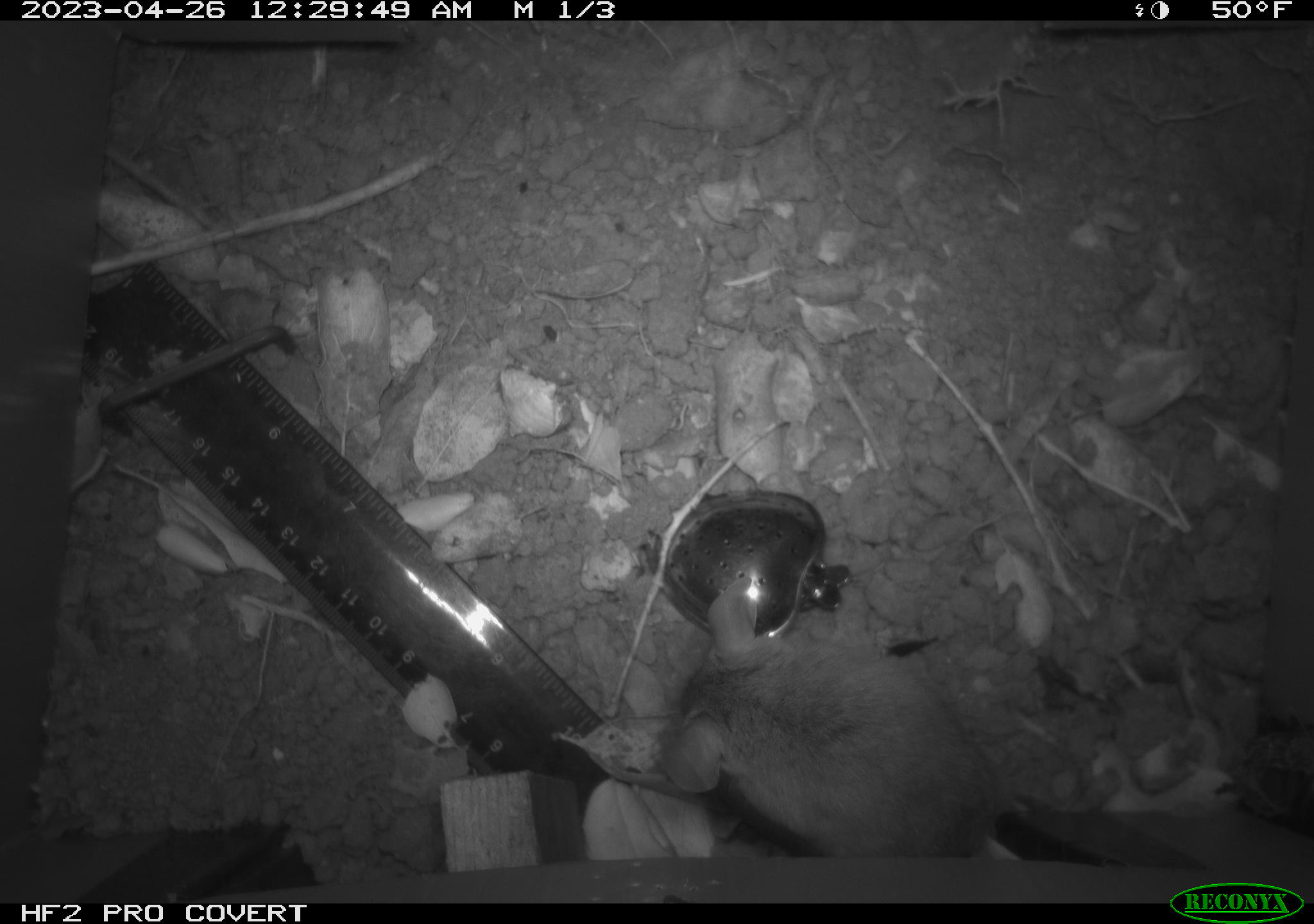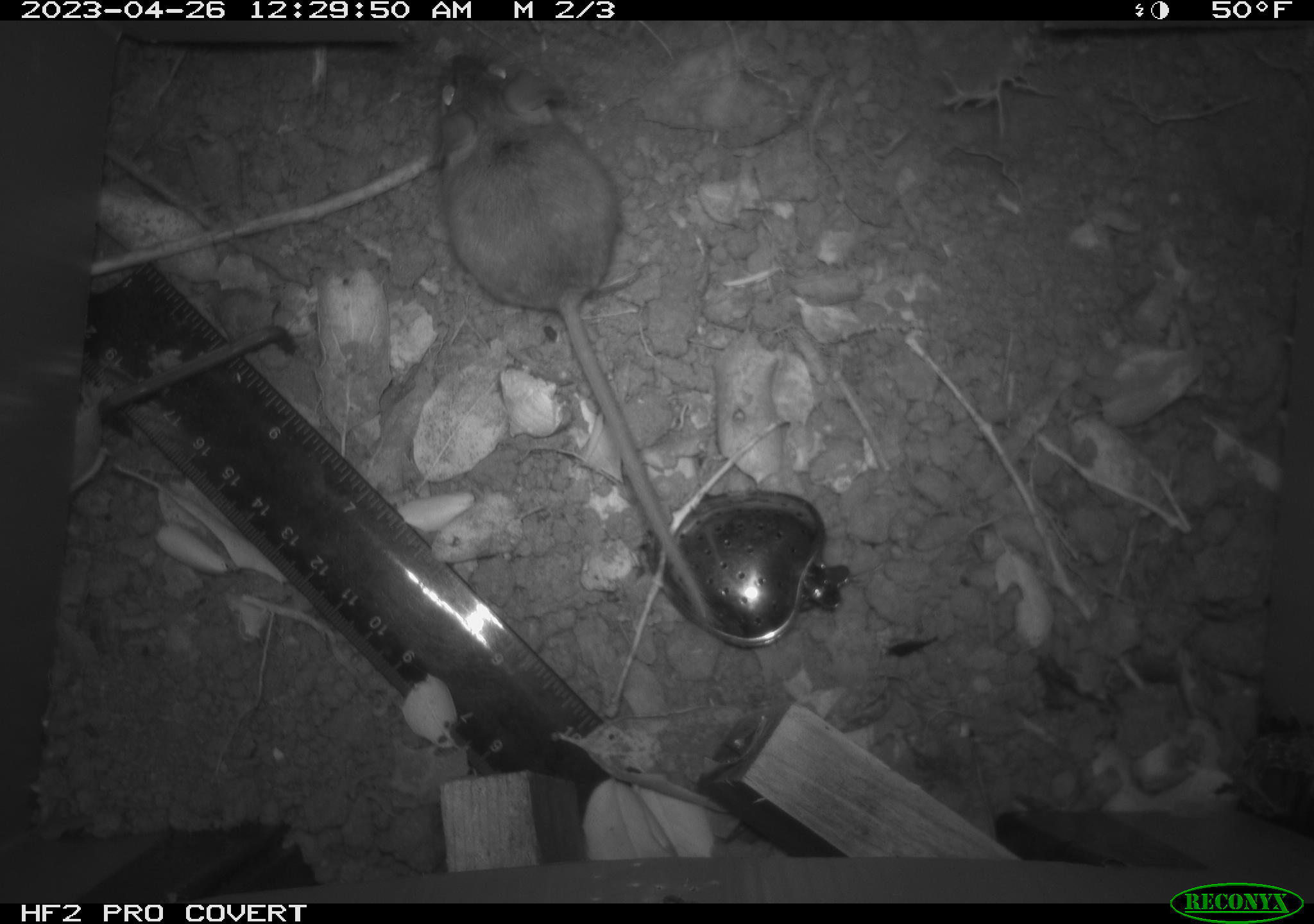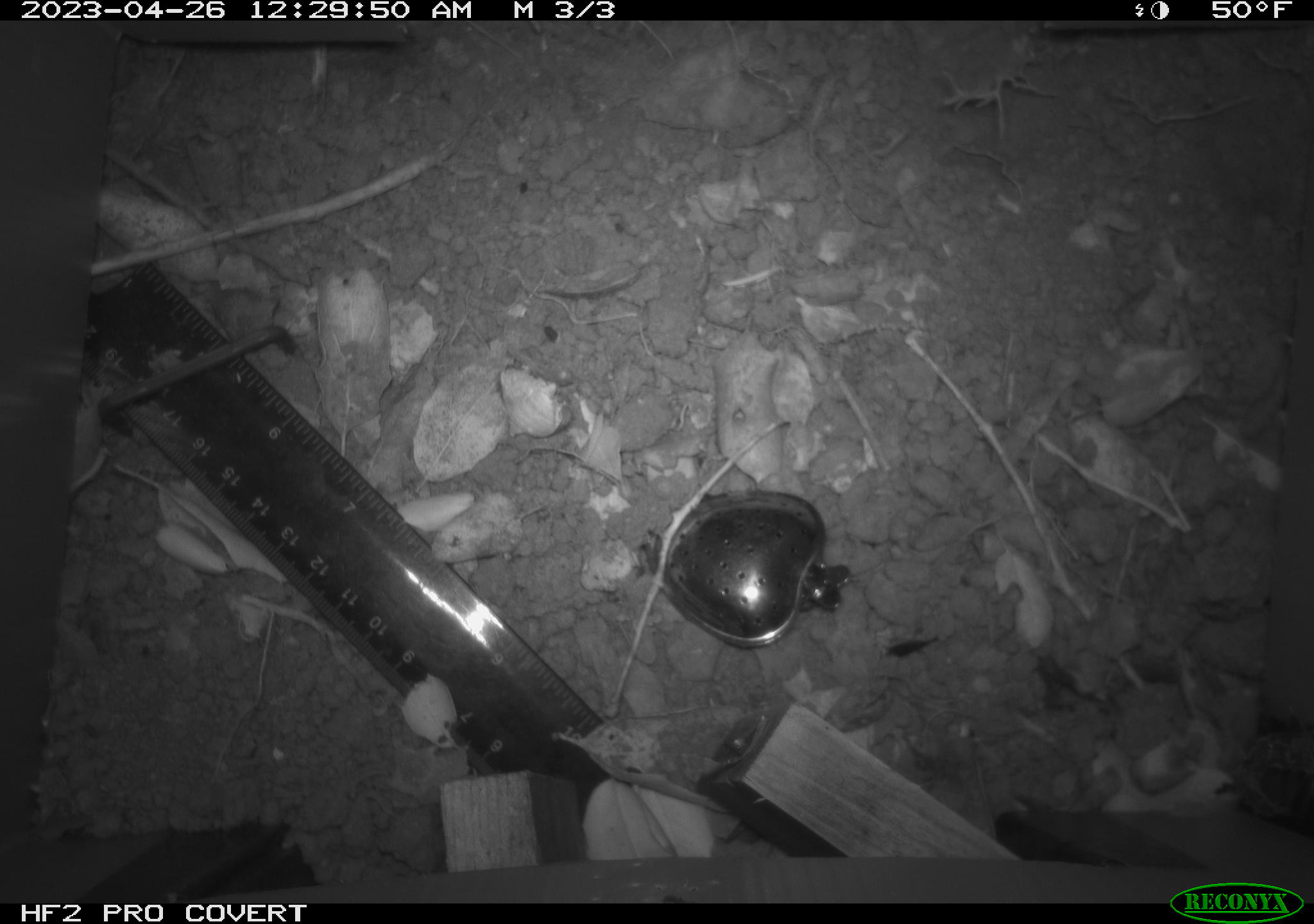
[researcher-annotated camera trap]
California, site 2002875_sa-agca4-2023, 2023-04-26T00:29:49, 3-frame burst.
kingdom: Animalia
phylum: Chordata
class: Mammalia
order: Rodentia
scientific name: Rodentia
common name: mouse species